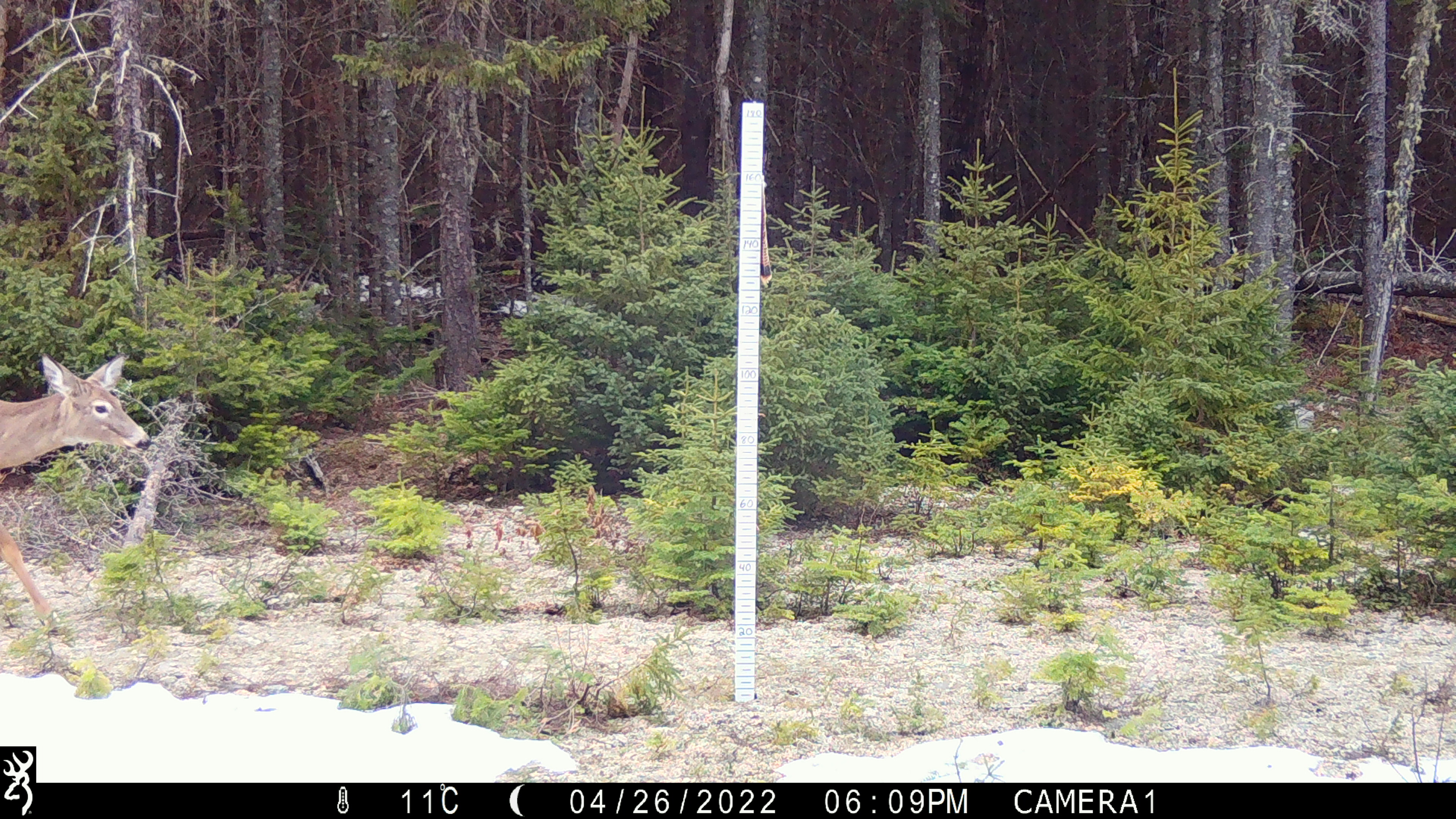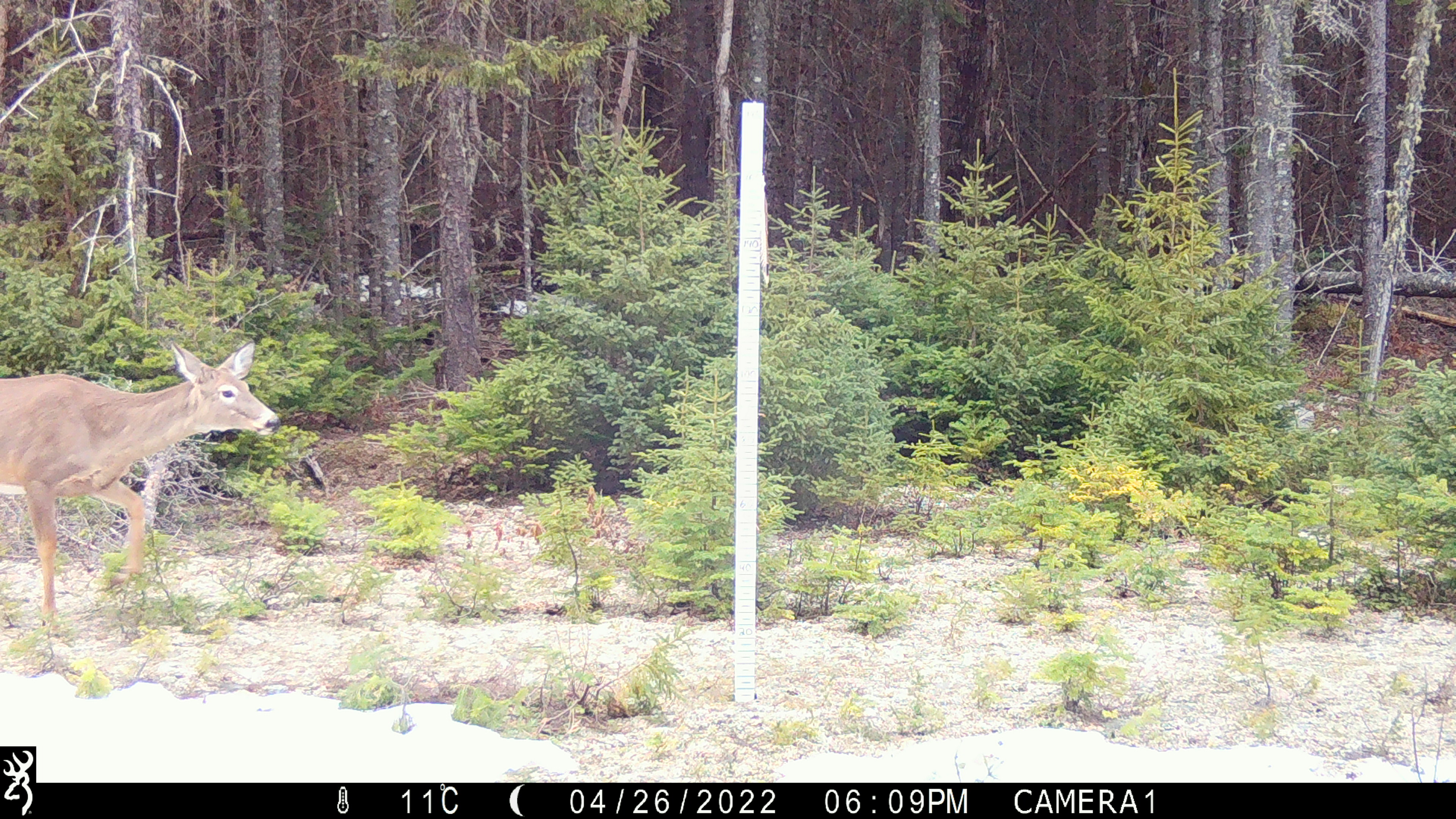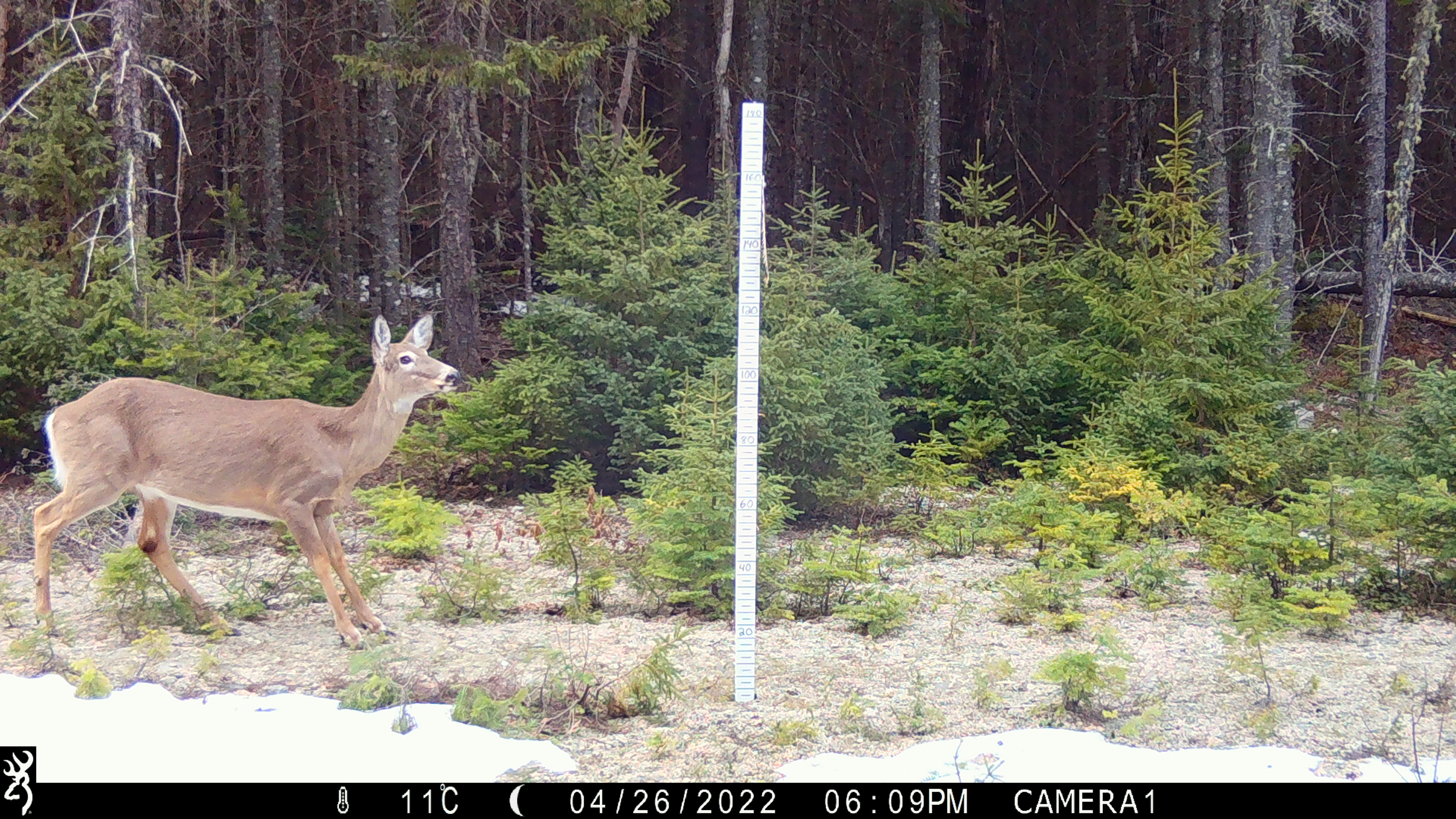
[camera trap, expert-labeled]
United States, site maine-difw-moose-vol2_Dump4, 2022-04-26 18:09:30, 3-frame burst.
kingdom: Animalia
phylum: Chordata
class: Mammalia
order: Artiodactyla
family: Cervidae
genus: Odocoileus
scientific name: Odocoileus virginianus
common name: white-tailed deer